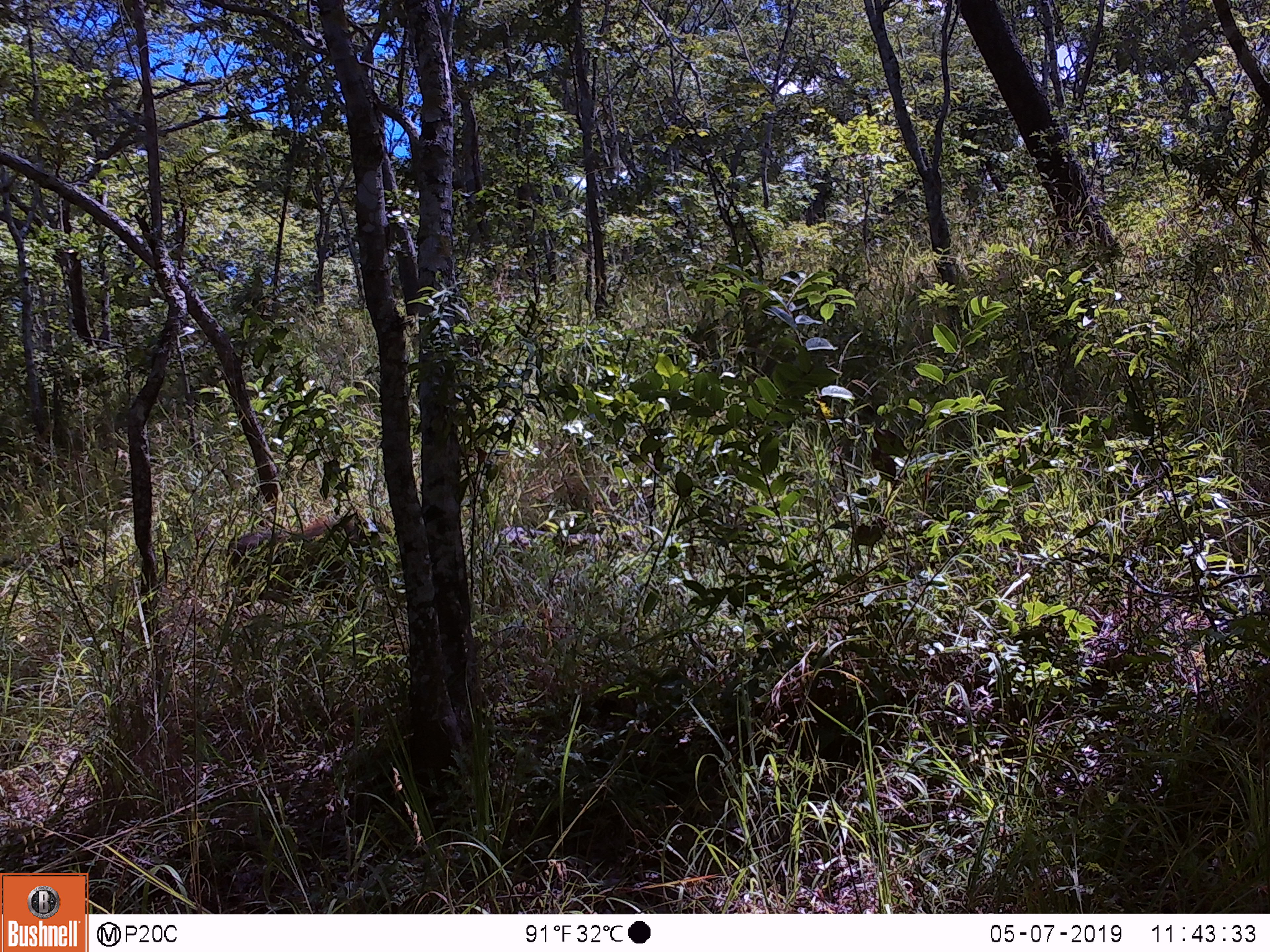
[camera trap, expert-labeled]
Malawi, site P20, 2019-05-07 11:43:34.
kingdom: Animalia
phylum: Chordata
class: Mammalia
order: Artiodactyla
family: Suidae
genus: Potamochoerus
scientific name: Potamochoerus larvatus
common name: bushpig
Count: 1.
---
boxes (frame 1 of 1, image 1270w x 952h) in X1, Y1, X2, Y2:
bushpig: 216, 507, 382, 627